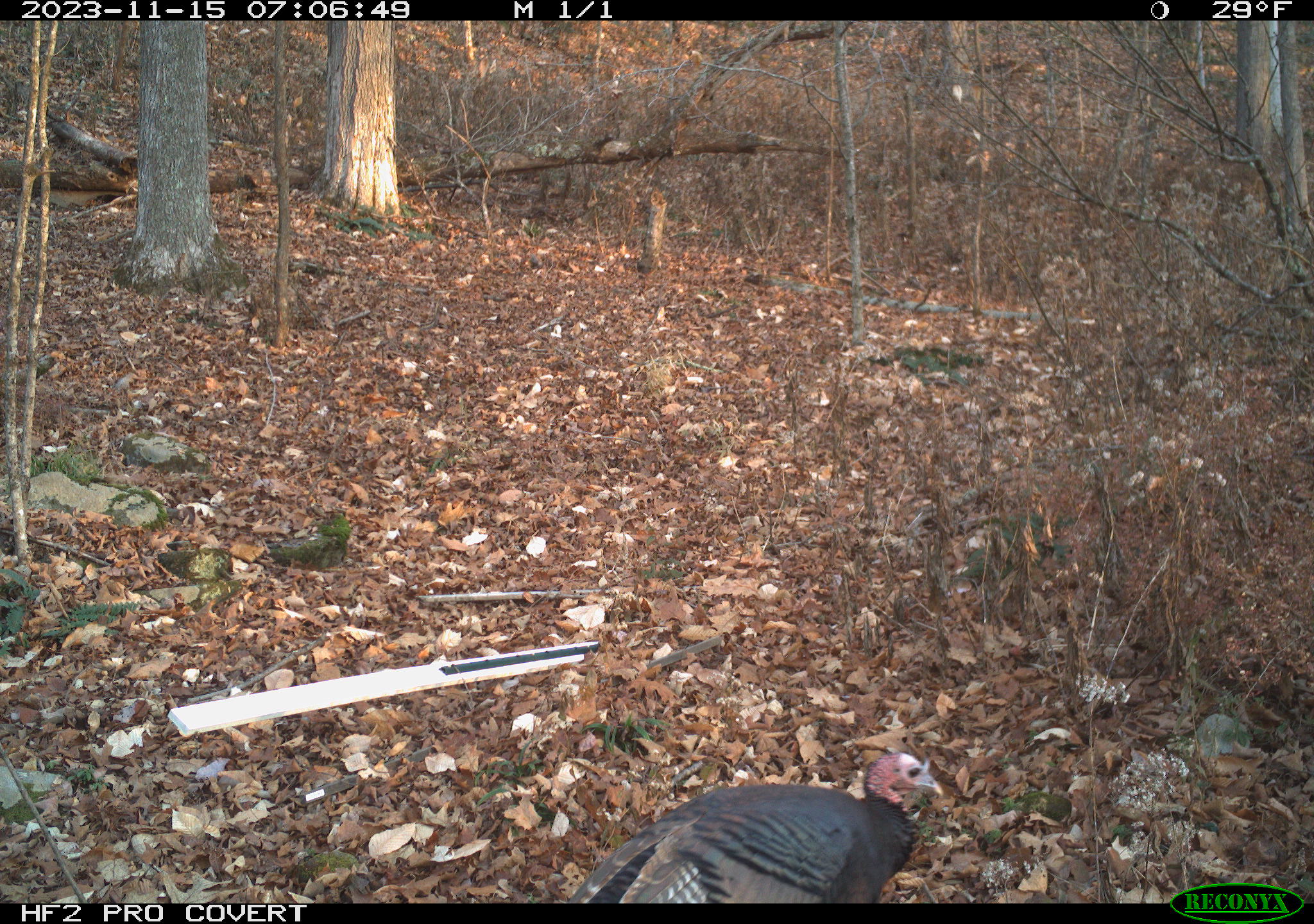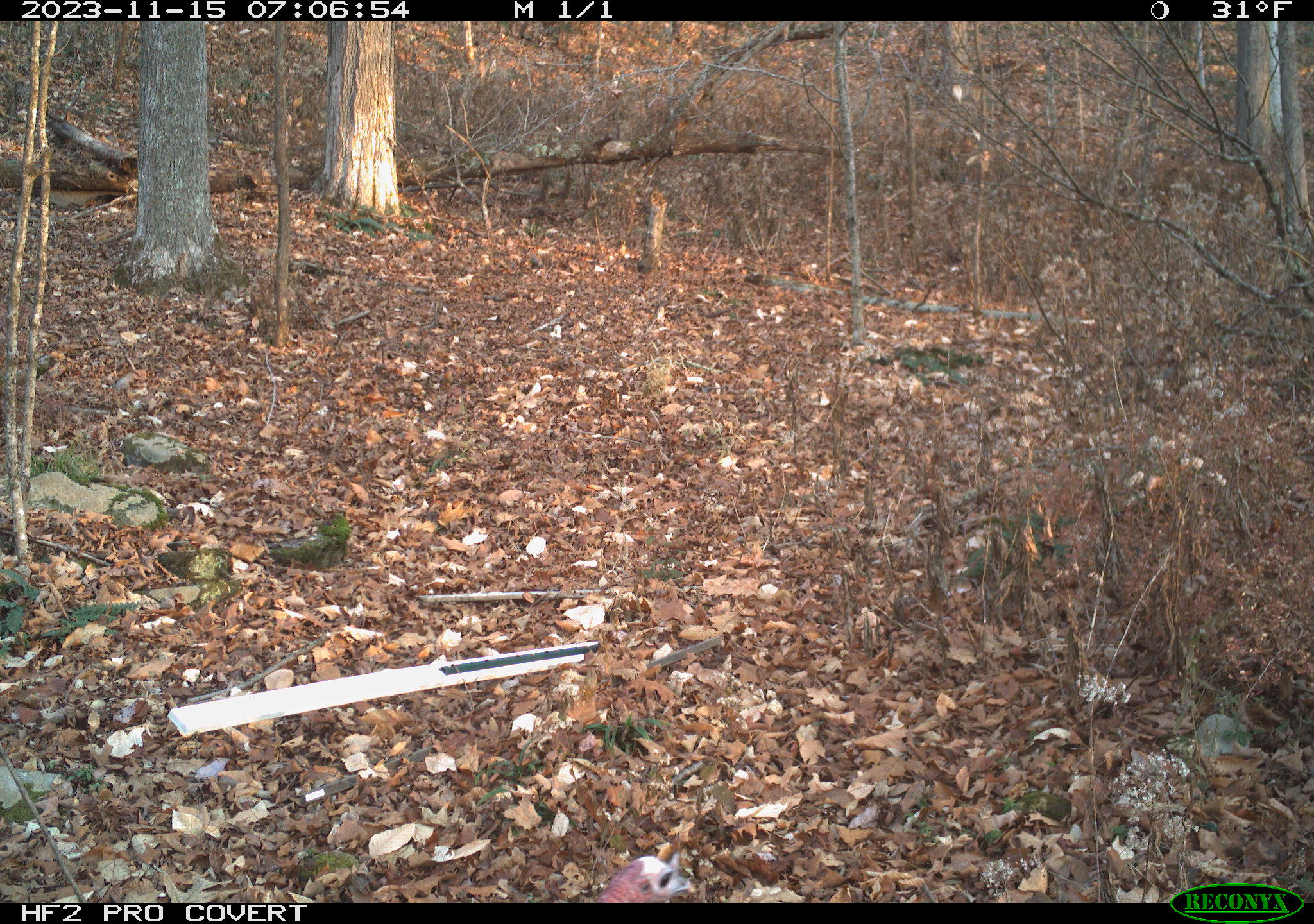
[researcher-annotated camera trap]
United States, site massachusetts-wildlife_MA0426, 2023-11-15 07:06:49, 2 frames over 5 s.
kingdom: Animalia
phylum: Chordata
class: Aves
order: Galliformes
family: Phasianidae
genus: Meleagris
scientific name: Meleagris gallopavo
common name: wild turkey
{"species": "wild turkey (Meleagris gallopavo)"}